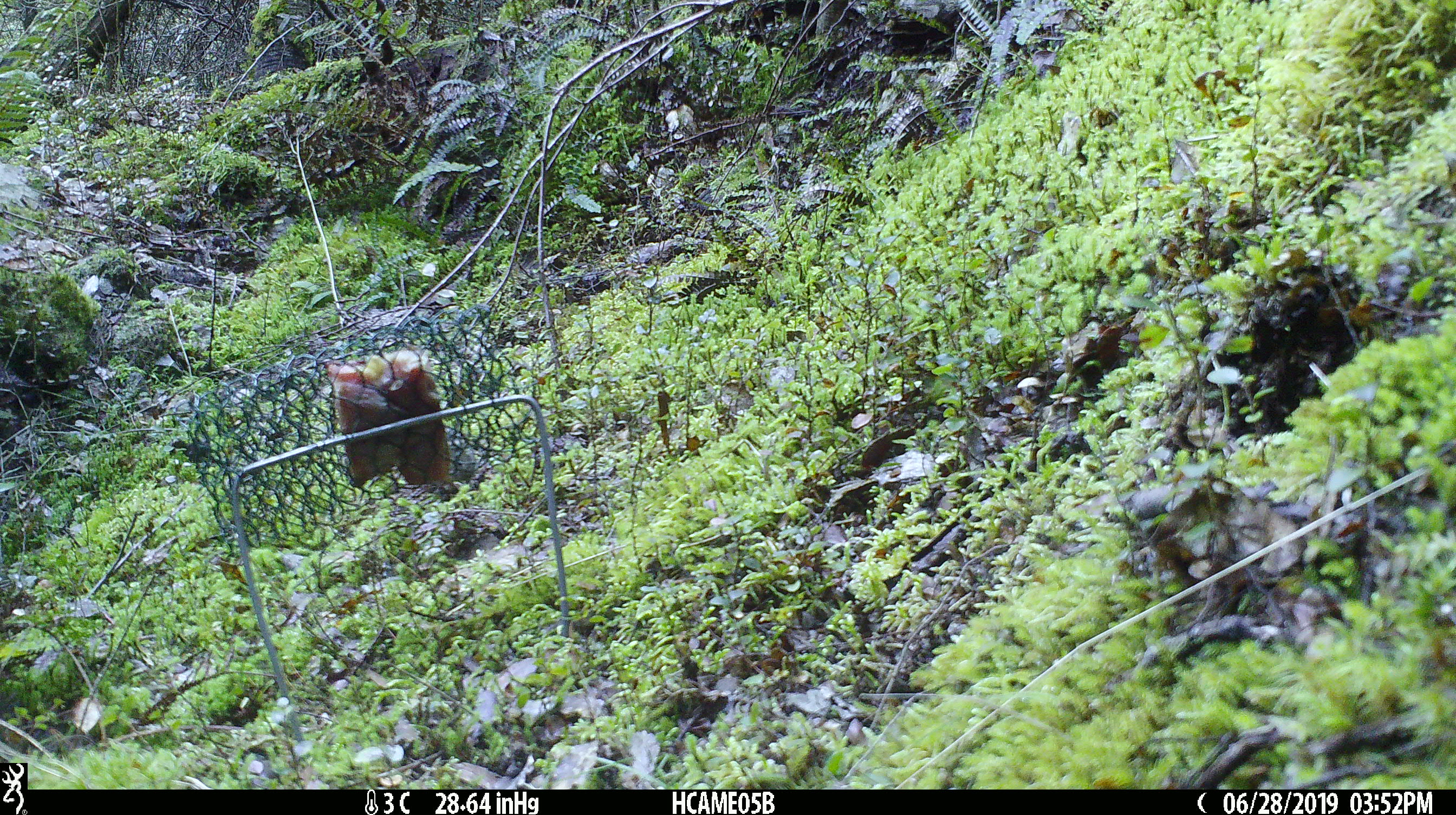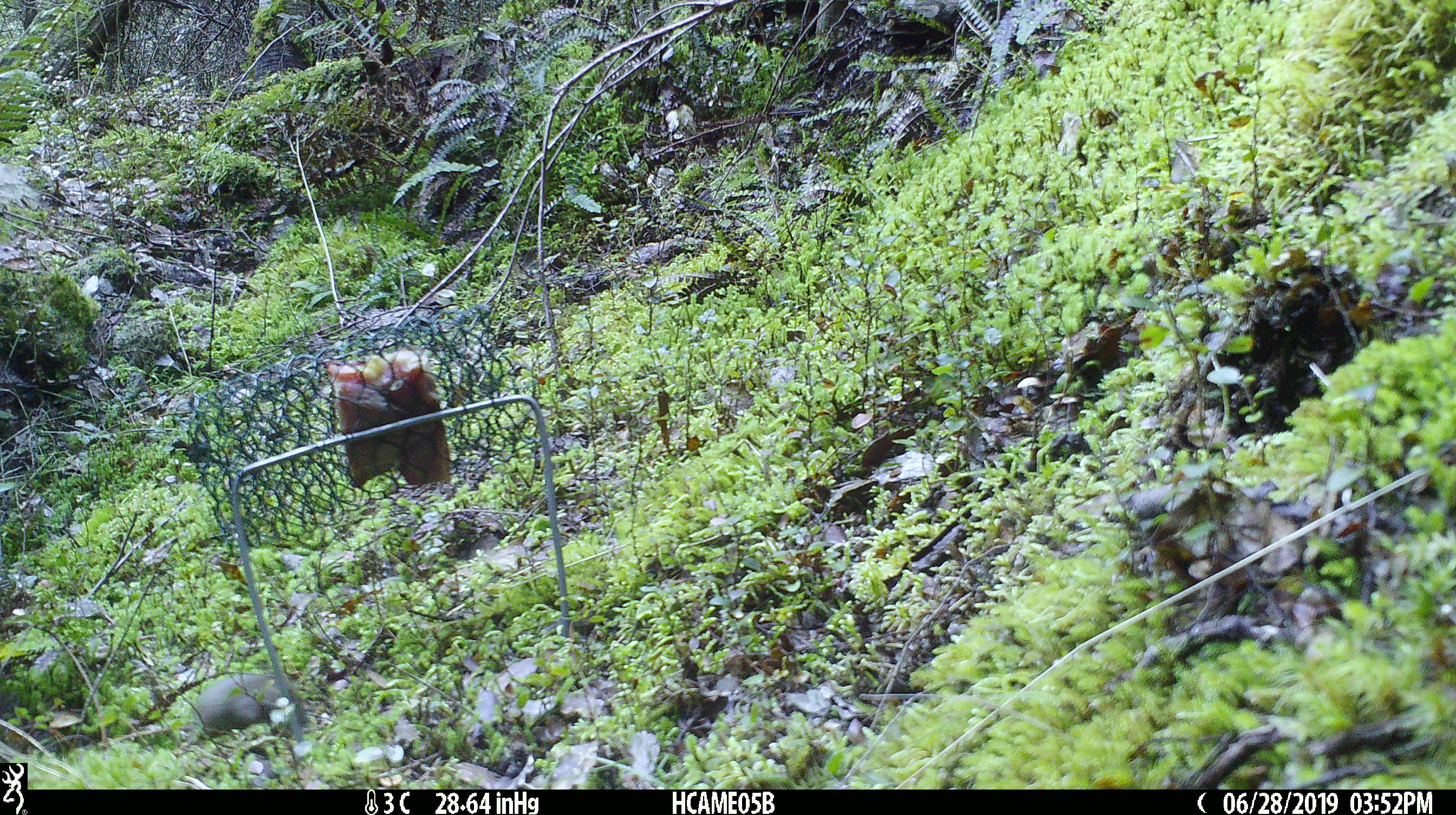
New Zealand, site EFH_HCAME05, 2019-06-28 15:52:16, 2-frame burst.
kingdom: Animalia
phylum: Chordata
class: Mammalia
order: Rodentia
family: Muridae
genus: Mus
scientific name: Mus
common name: mouse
Mouse (Mus).